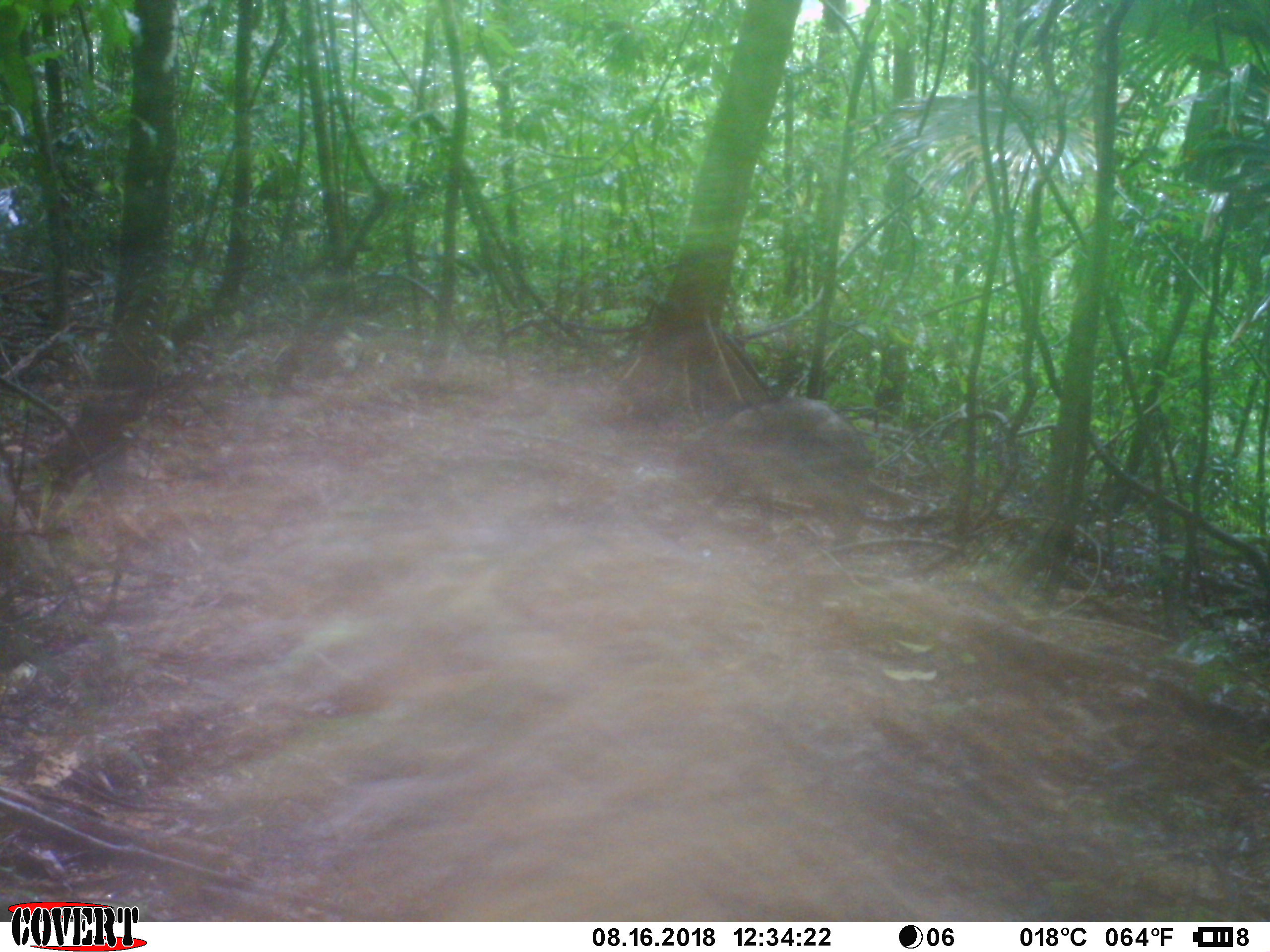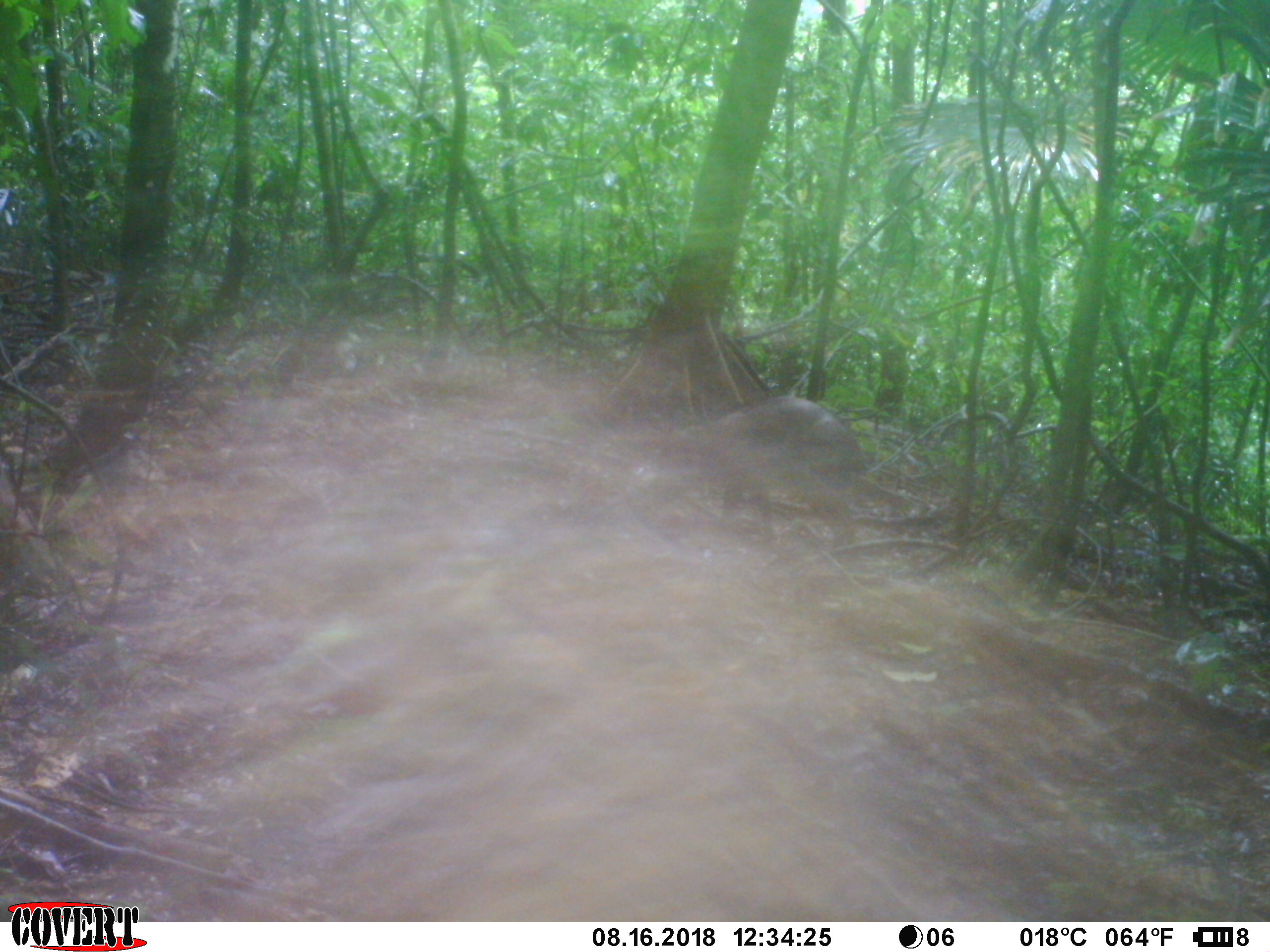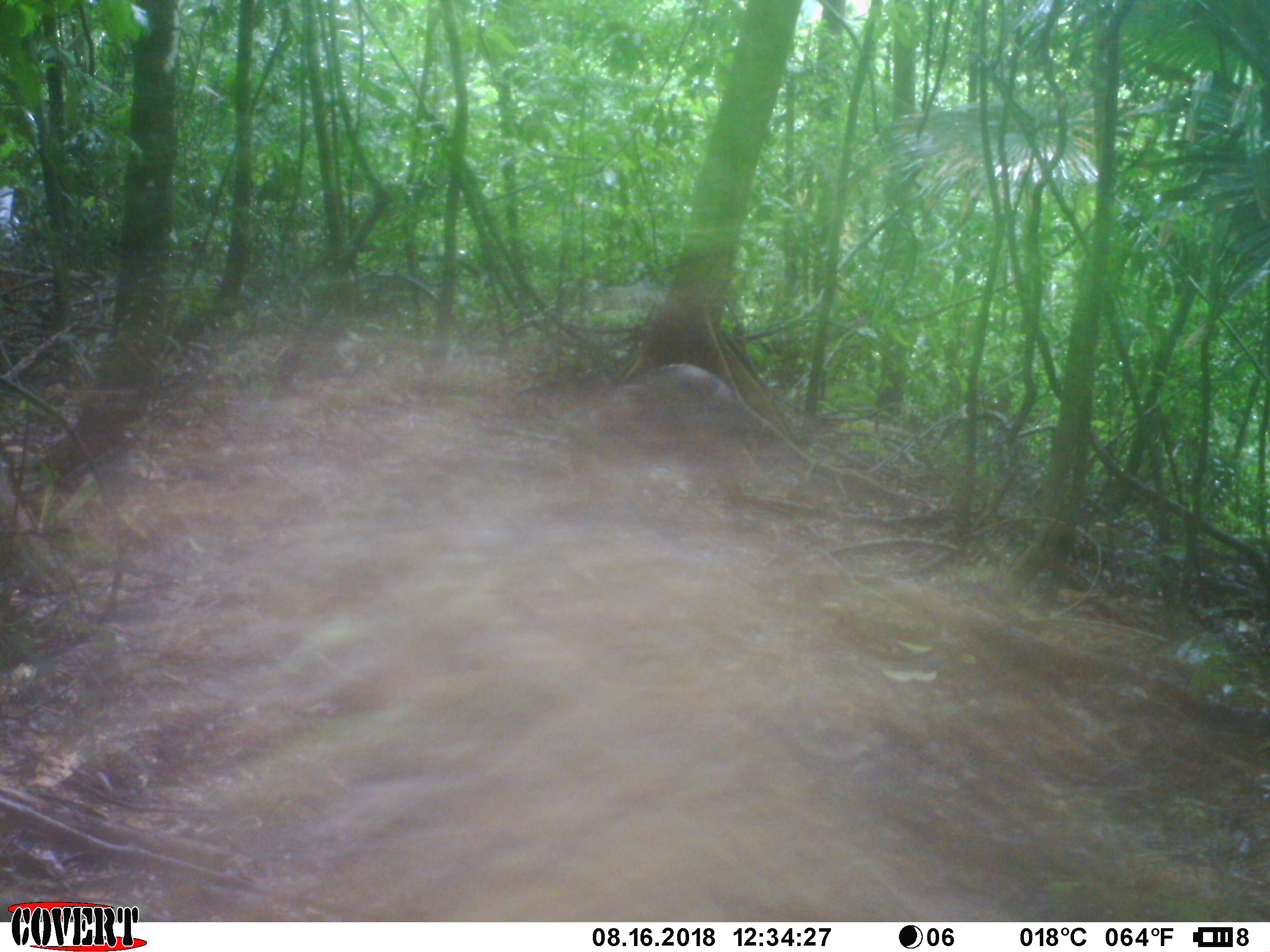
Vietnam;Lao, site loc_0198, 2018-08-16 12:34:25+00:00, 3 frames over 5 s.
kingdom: Animalia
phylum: Chordata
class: Mammalia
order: Artiodactyla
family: Suidae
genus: Sus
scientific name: Sus scrofa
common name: eurasian wild pig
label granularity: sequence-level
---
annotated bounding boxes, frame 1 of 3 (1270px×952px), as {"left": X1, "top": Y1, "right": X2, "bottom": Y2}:
eurasian wild pig: {"left": 670, "top": 397, "right": 872, "bottom": 559}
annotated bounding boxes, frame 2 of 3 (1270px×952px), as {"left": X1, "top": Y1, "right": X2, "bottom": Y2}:
eurasian wild pig: {"left": 654, "top": 395, "right": 867, "bottom": 566}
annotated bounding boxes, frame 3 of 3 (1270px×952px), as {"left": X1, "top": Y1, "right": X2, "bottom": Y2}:
eurasian wild pig: {"left": 565, "top": 364, "right": 744, "bottom": 515}